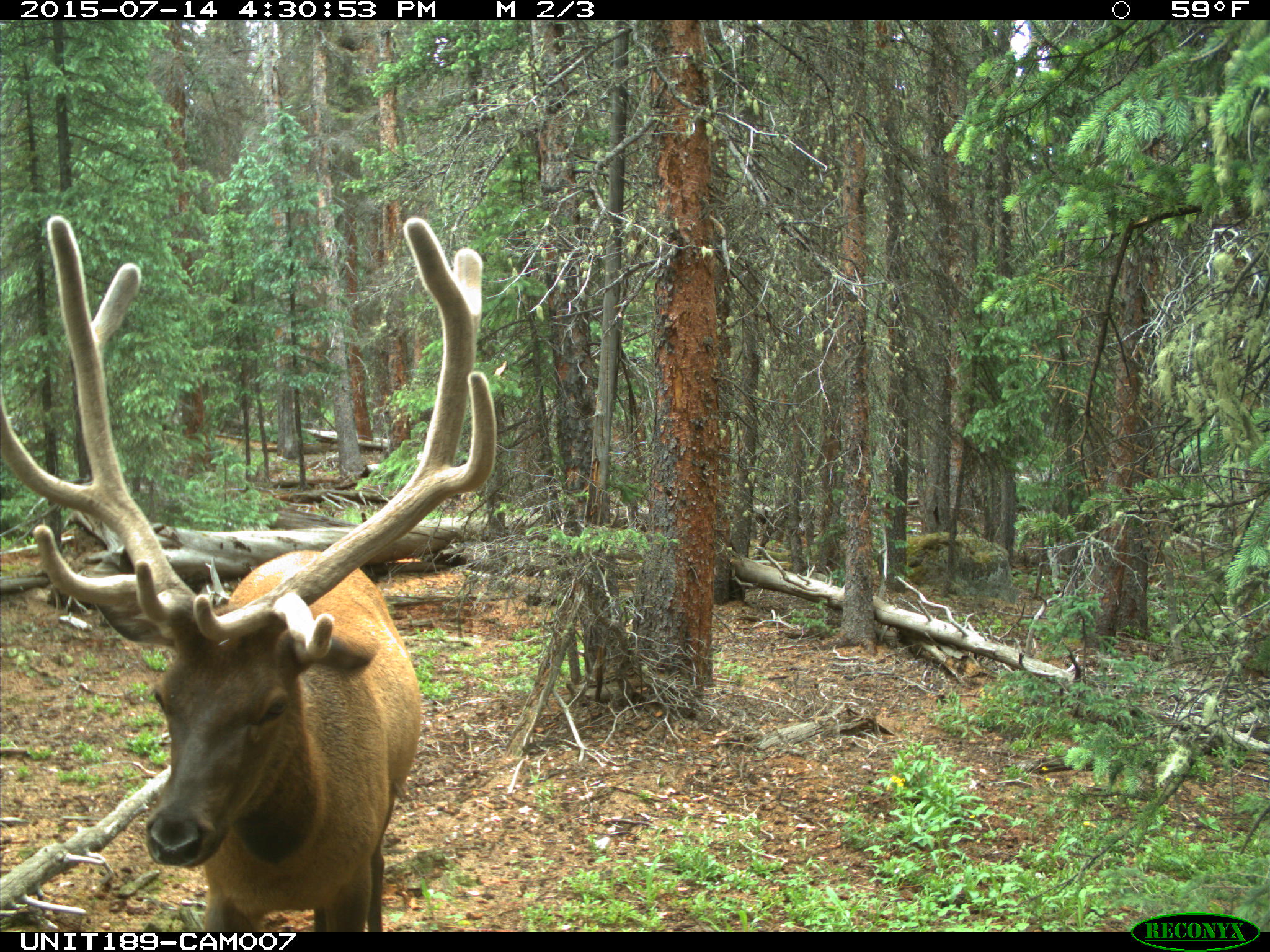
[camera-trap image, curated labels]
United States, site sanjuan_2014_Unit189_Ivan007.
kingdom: Animalia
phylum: Chordata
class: Mammalia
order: Artiodactyla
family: Cervidae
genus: Cervus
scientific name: Cervus elaphus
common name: red deer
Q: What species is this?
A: Cervus elaphus (red deer).